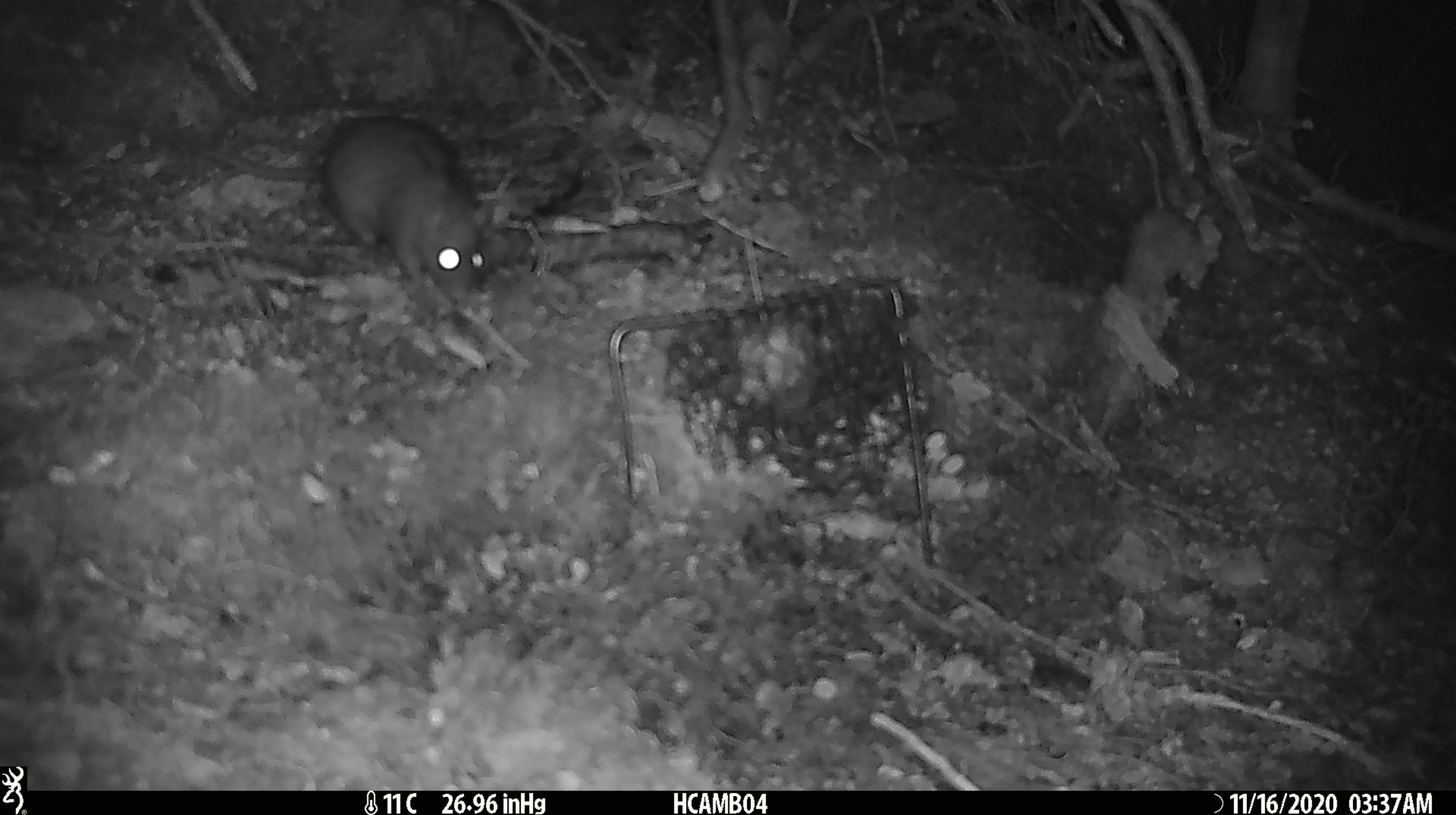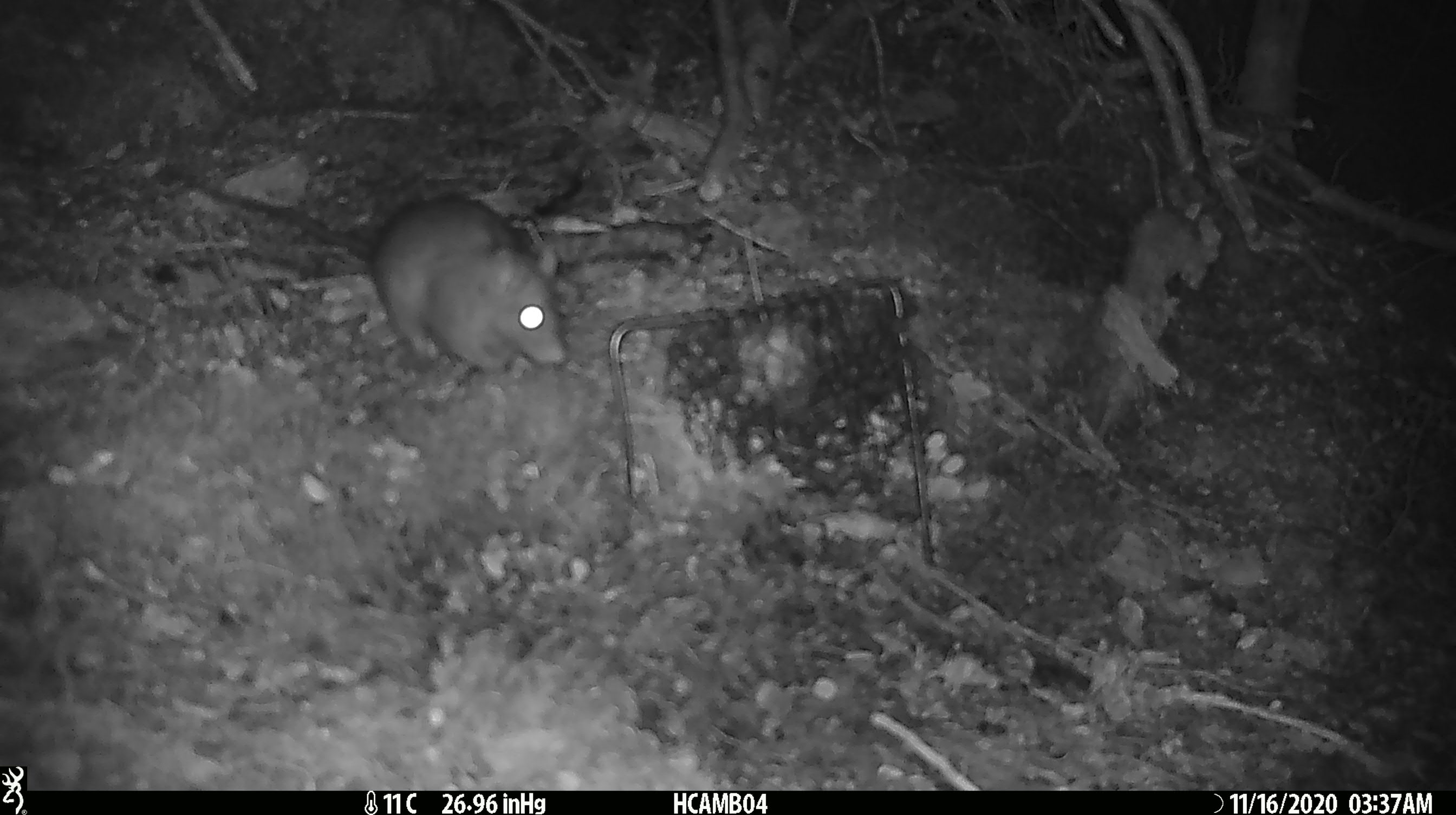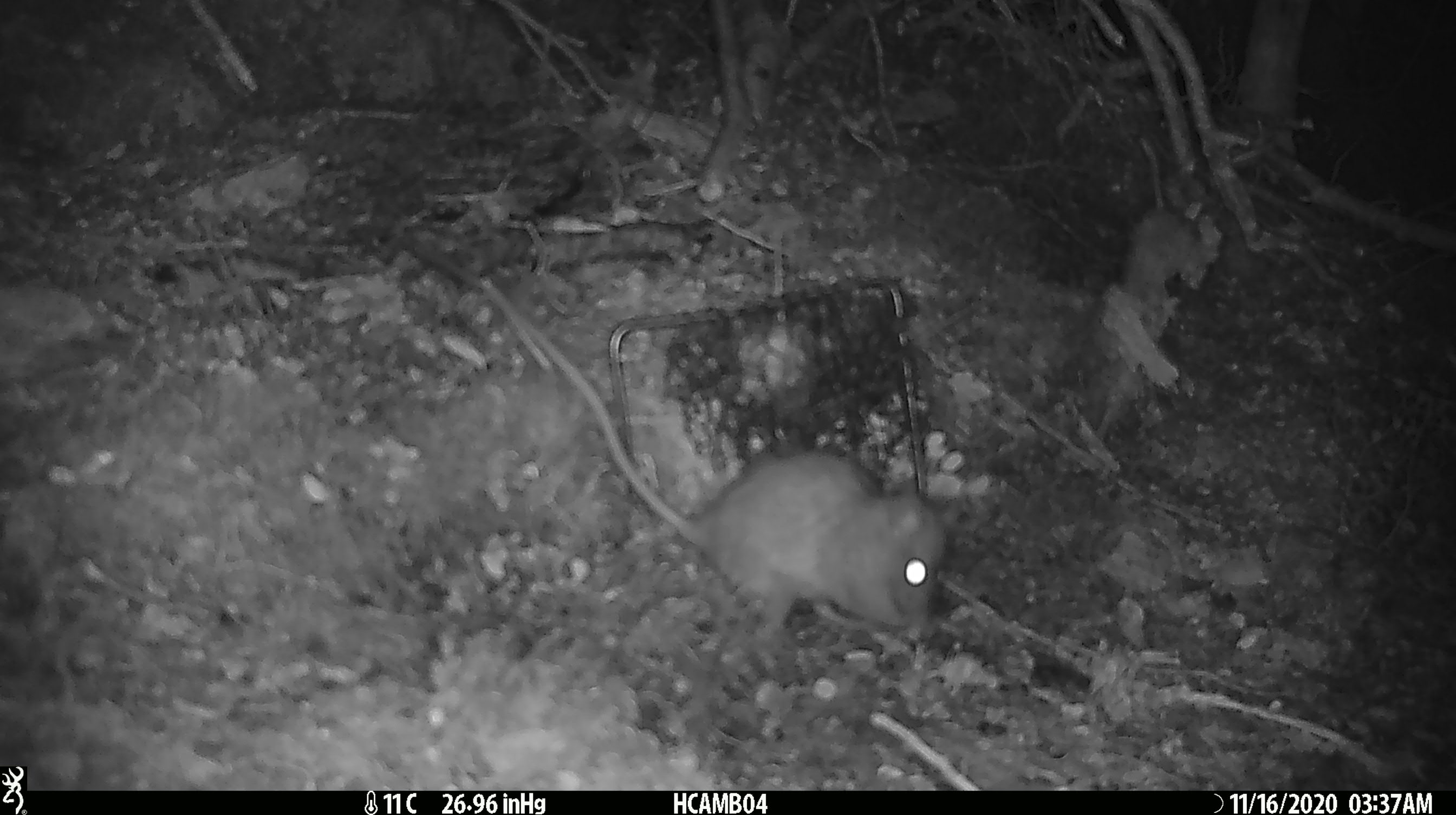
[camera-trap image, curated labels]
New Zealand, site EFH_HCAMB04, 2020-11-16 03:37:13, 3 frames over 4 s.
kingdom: Animalia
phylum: Chordata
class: Mammalia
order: Rodentia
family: Muridae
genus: Rattus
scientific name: Rattus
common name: rat